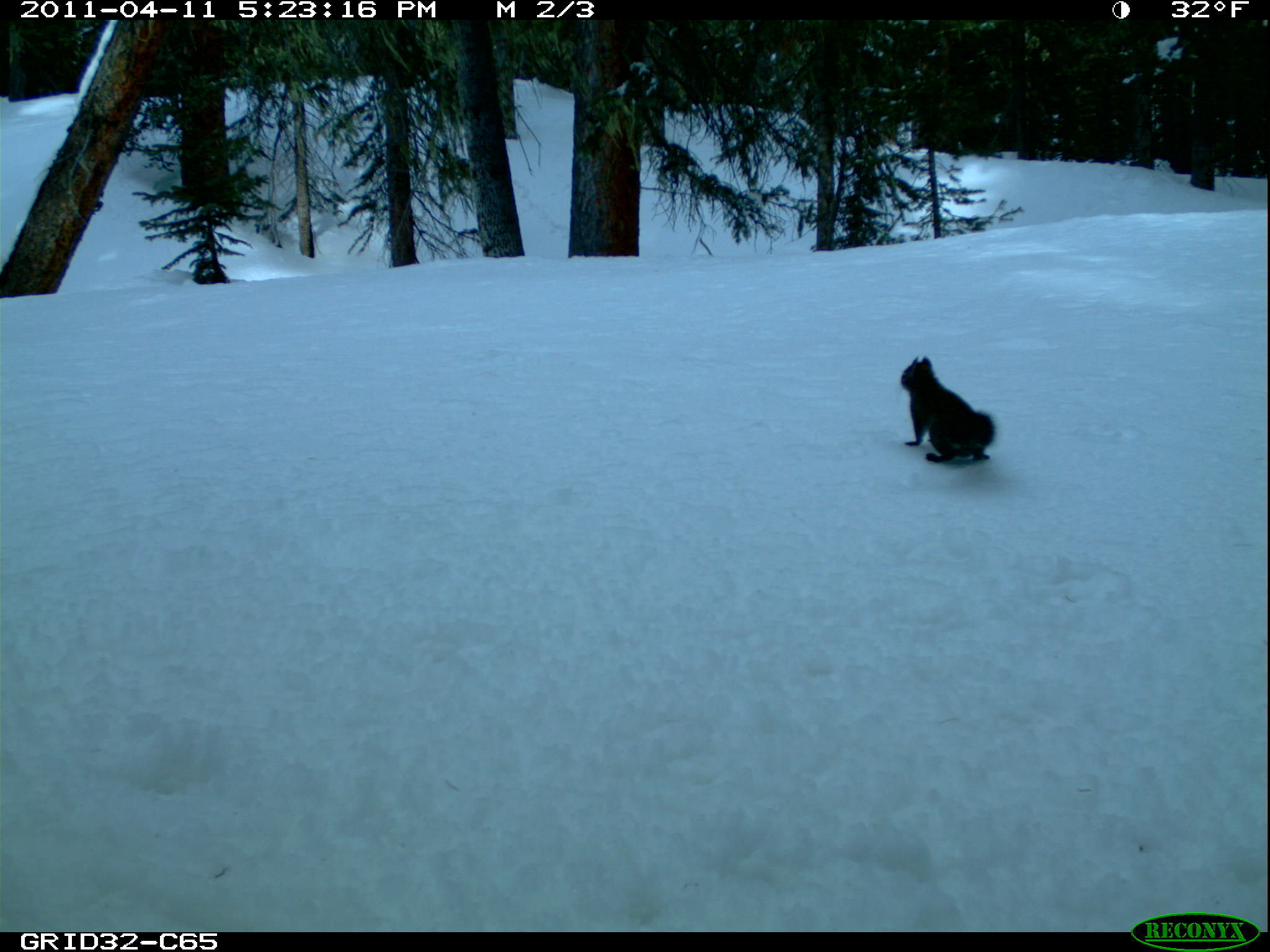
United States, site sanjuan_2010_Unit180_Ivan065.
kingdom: Animalia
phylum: Chordata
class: Mammalia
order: Rodentia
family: Sciuridae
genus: Tamiasciurus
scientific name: Tamiasciurus hudsonicus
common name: american red squirrel